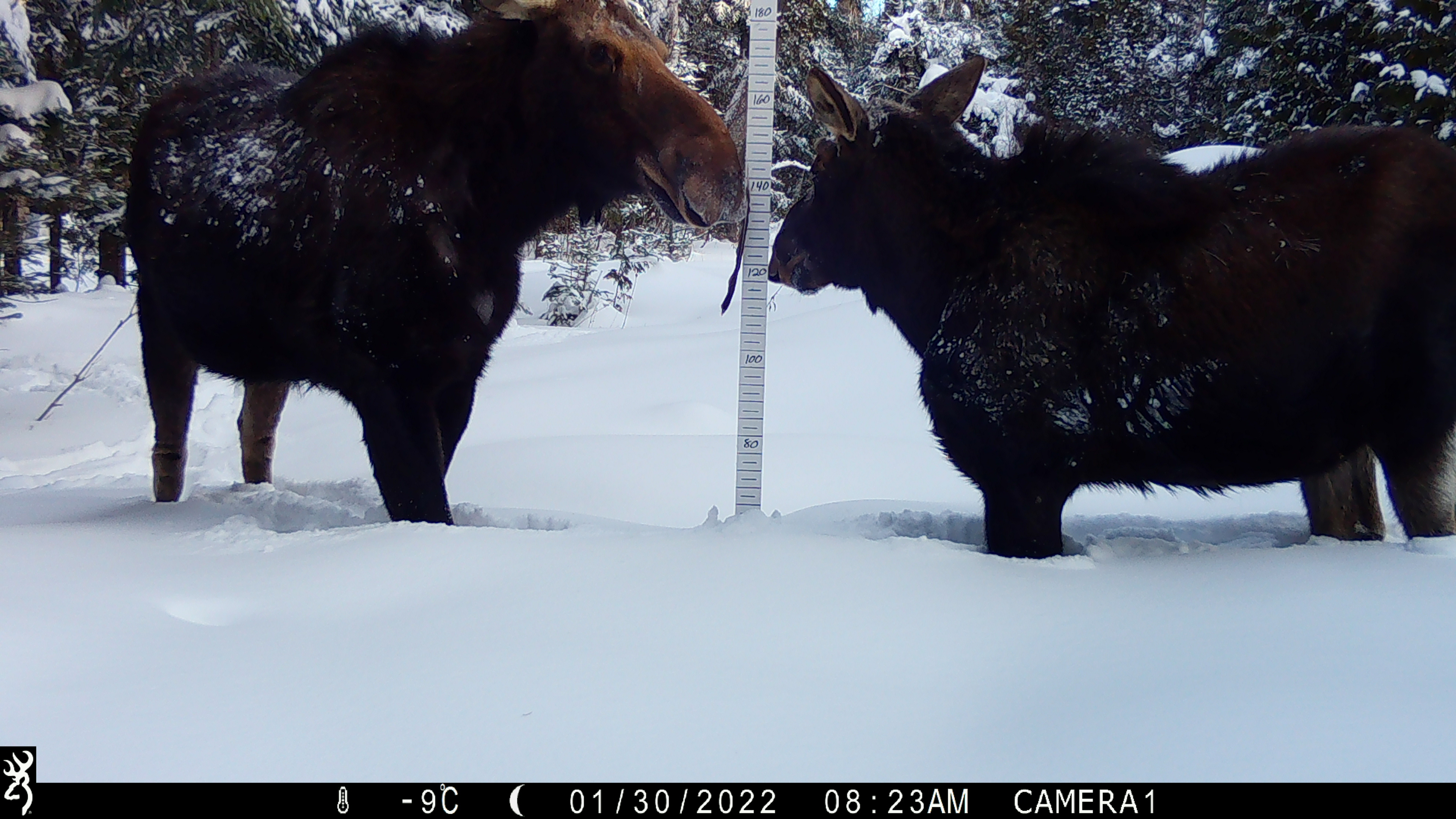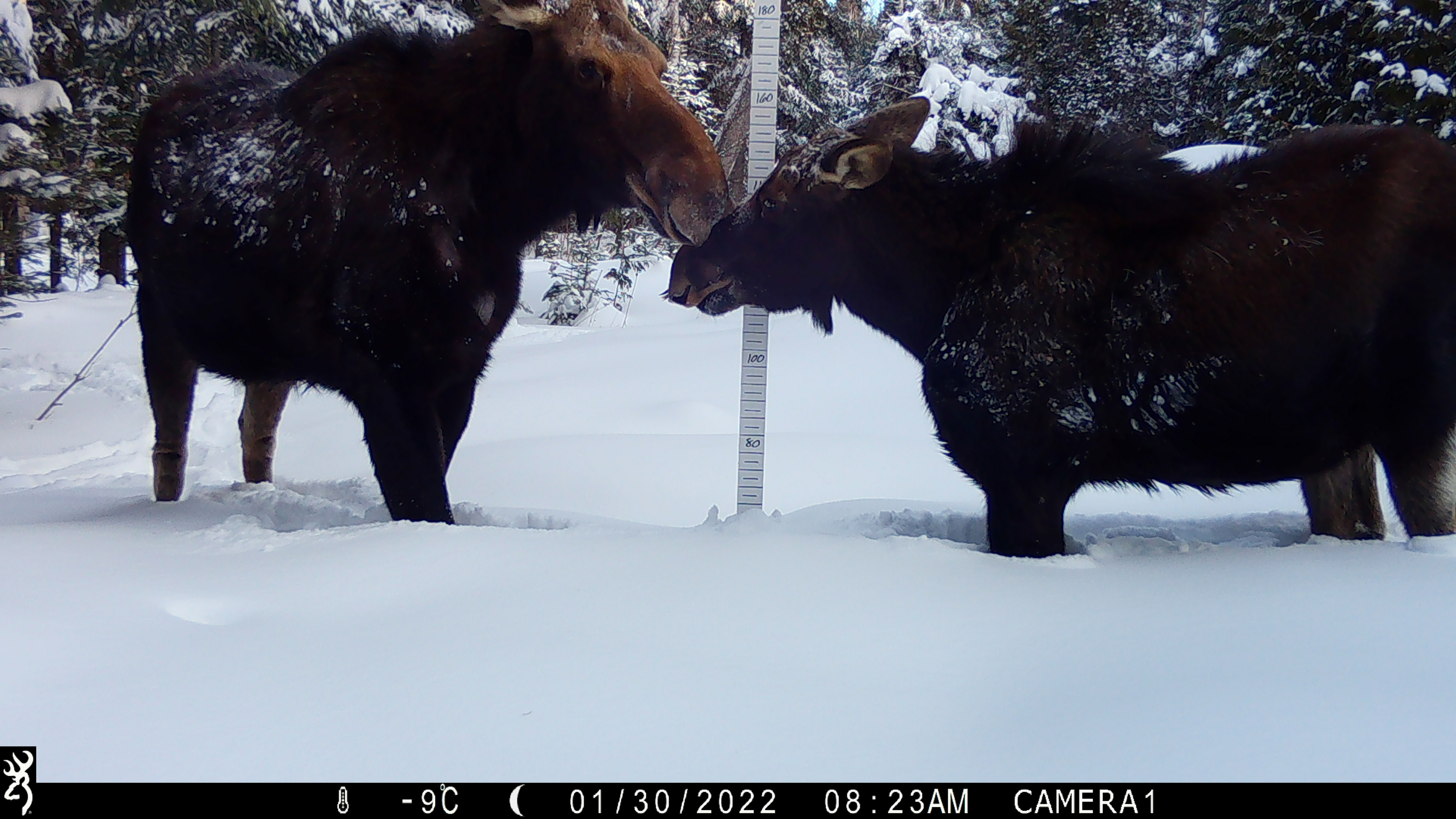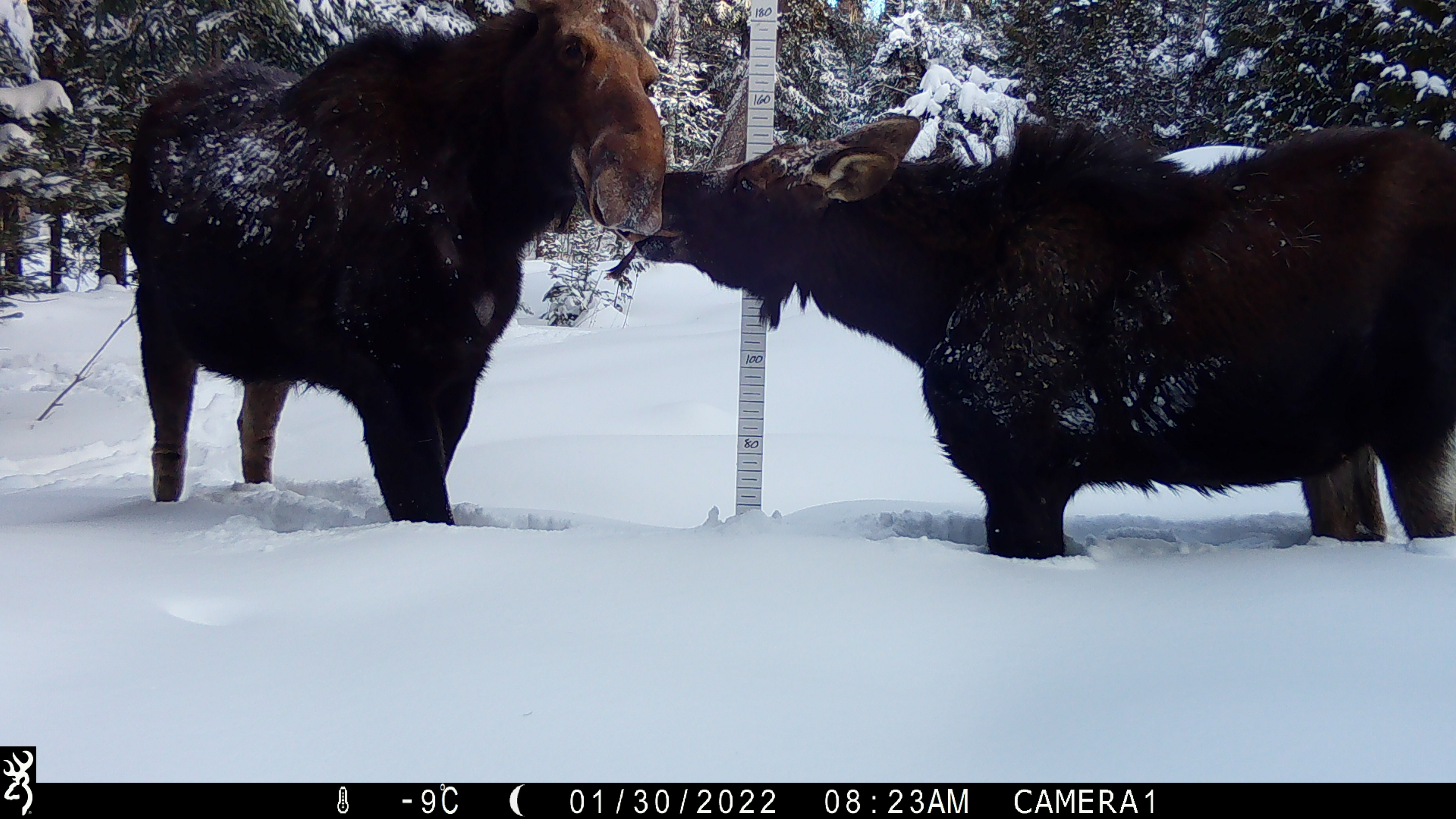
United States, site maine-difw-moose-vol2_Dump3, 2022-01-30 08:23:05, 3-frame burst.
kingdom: Animalia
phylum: Chordata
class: Mammalia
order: Artiodactyla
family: Cervidae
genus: Alces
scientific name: Alces alces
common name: moose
Moose (Alces alces).